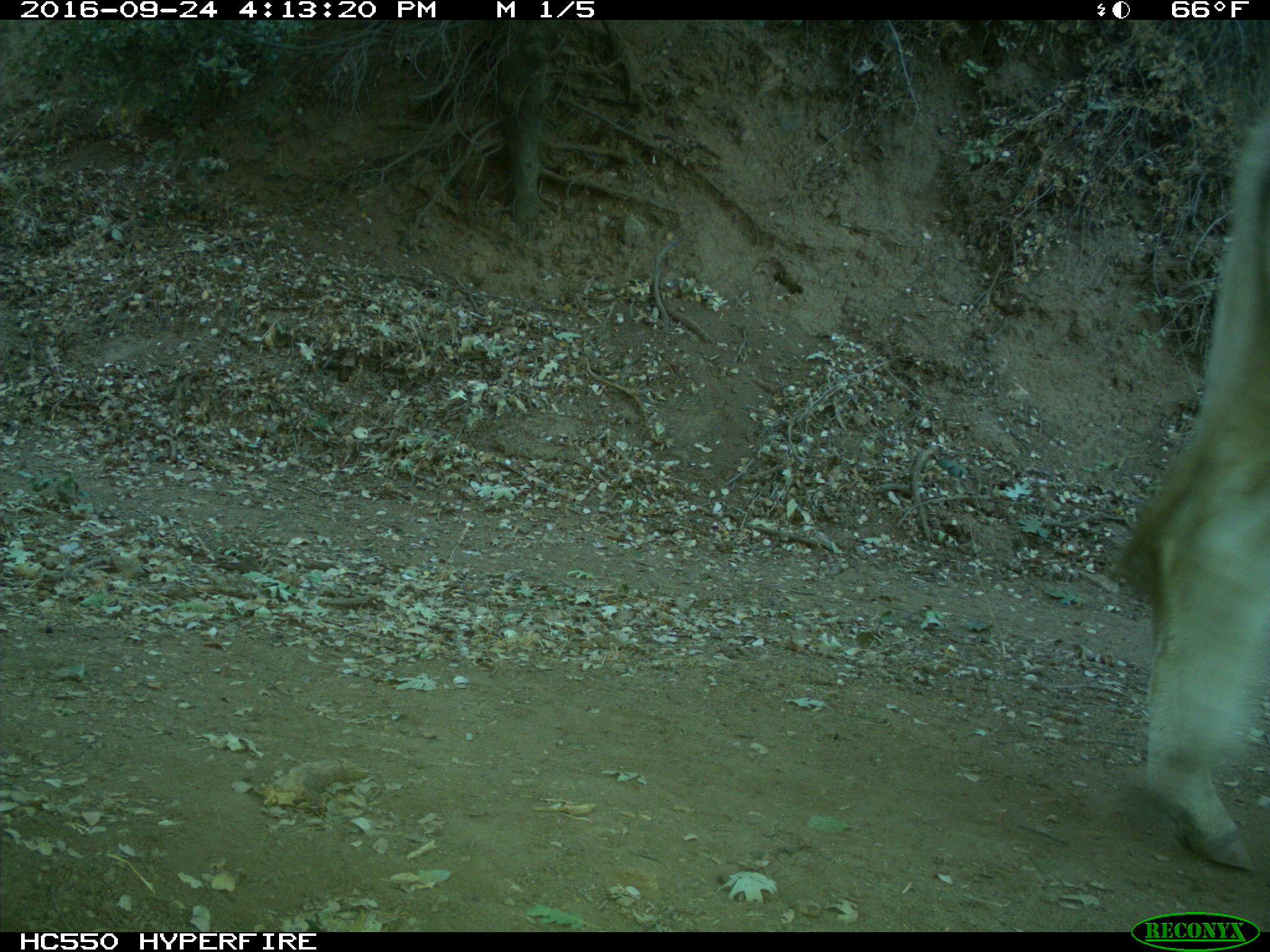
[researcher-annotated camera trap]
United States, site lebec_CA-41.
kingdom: Animalia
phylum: Chordata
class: Mammalia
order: Artiodactyla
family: Bovidae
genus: Bos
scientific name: Bos taurus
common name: domestic cow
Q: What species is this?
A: Bos taurus (domestic cow).